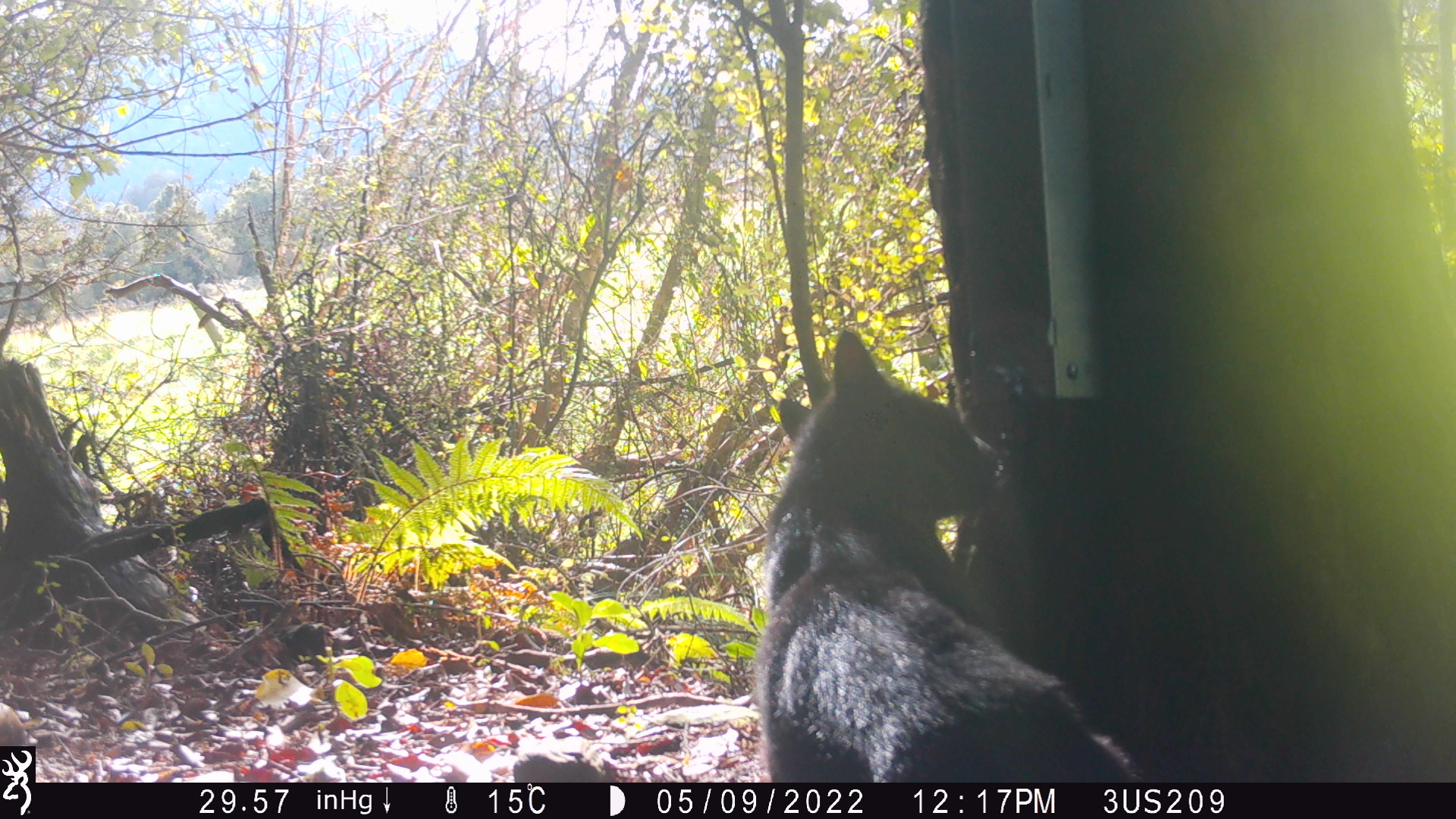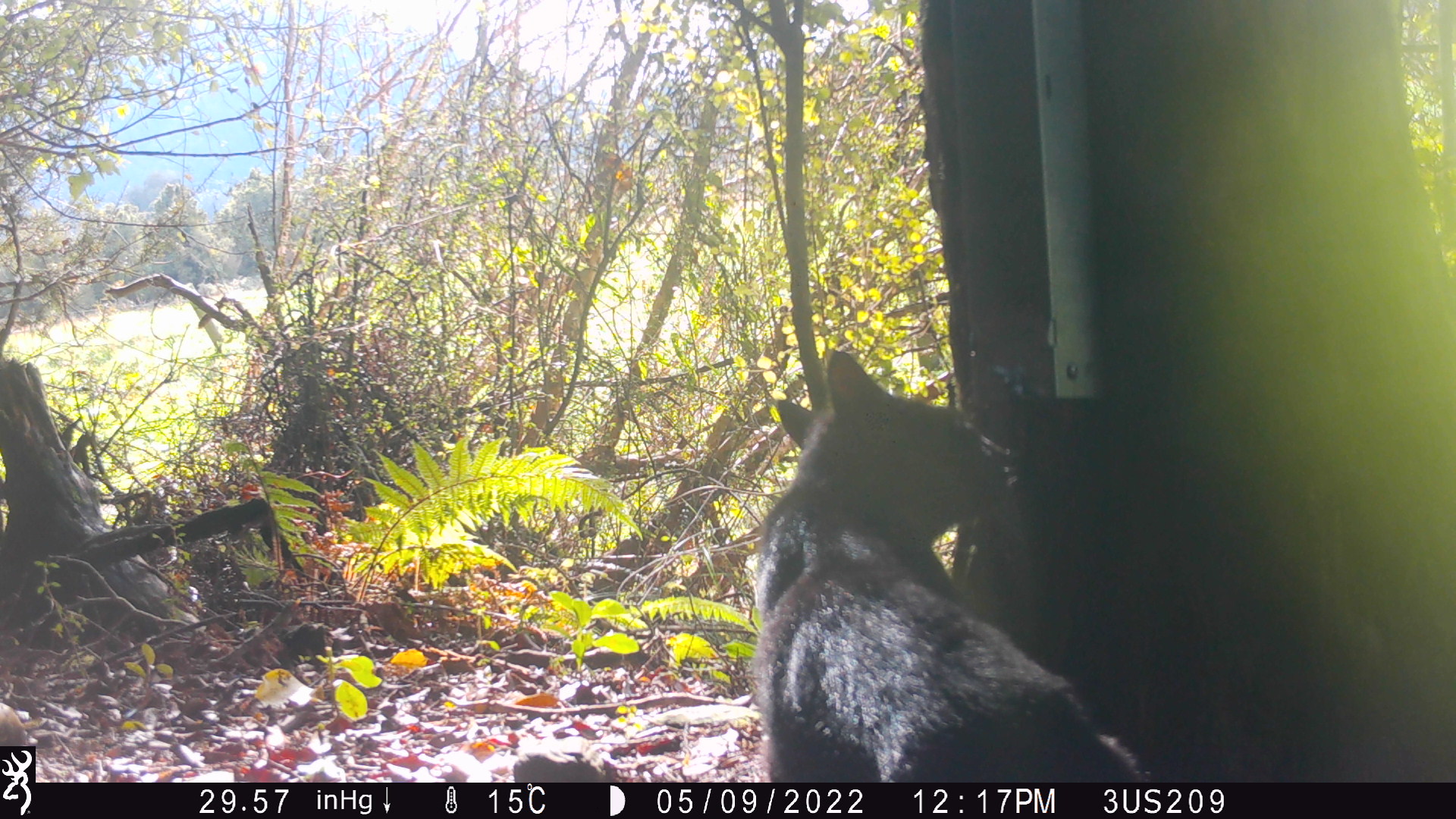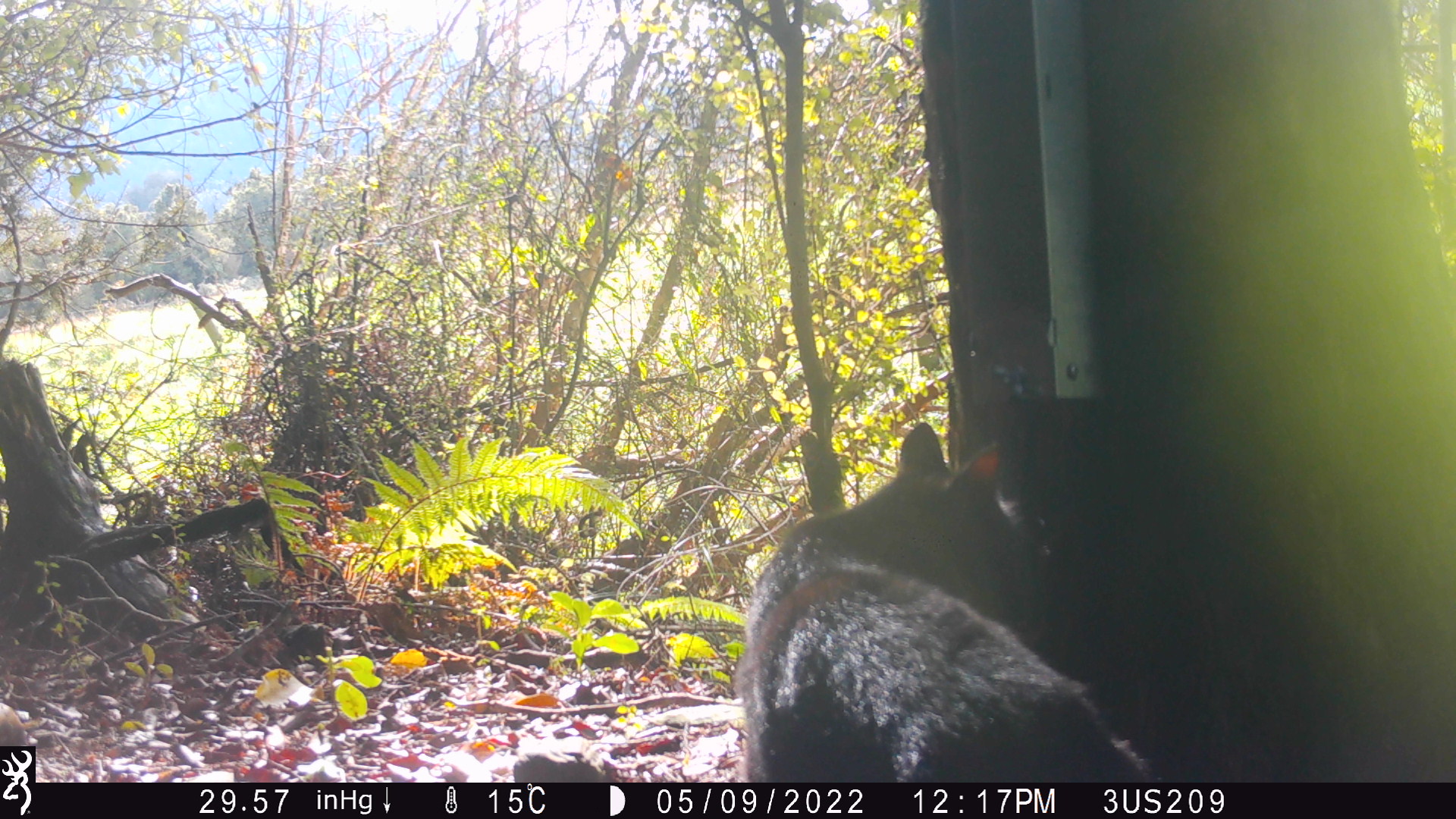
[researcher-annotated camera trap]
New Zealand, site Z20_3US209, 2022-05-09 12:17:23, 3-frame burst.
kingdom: Animalia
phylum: Chordata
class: Mammalia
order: Carnivora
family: Felidae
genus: Felis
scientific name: Felis catus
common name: domestic cat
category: cat